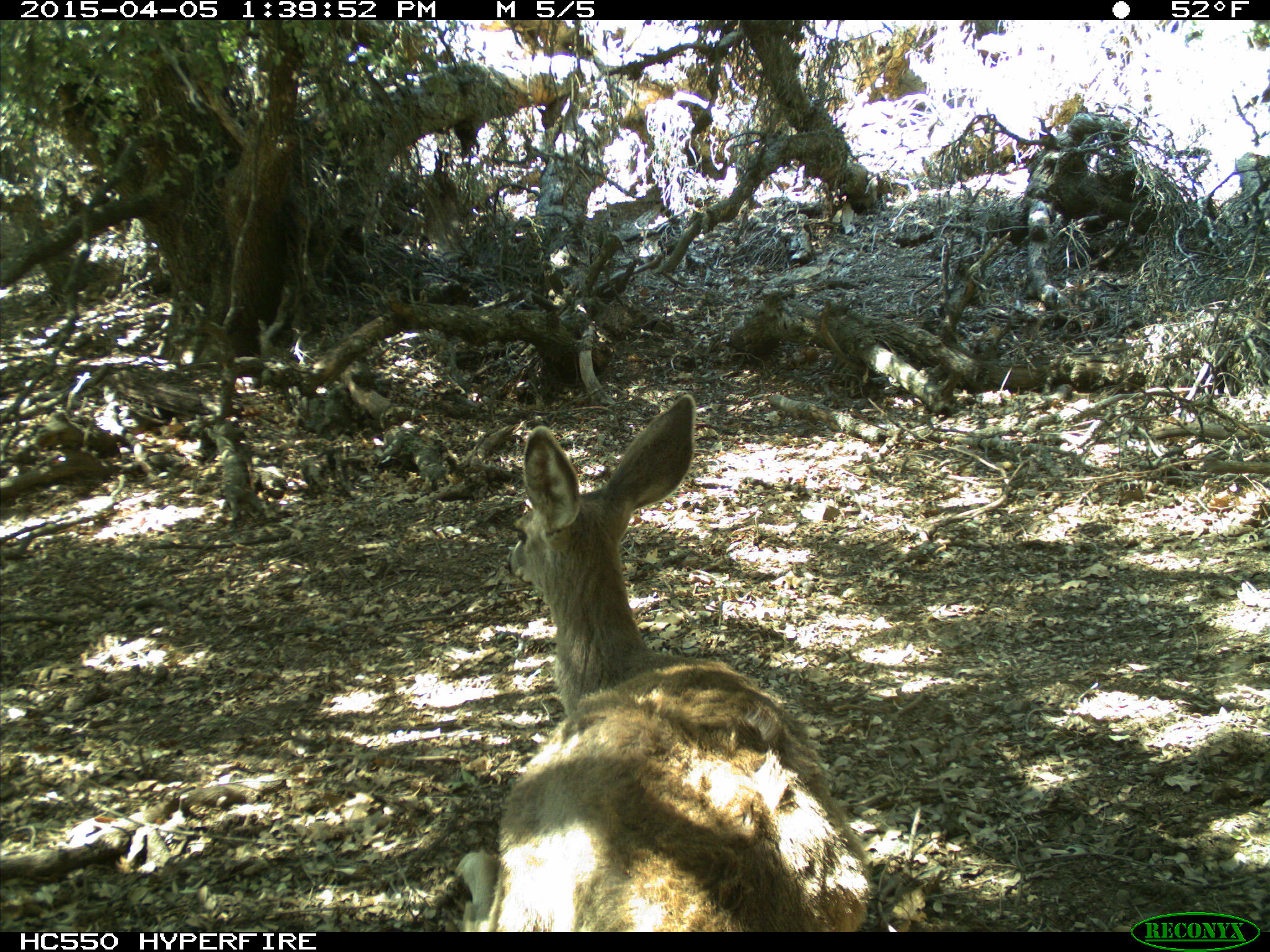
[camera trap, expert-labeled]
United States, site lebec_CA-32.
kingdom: Animalia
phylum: Chordata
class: Mammalia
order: Artiodactyla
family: Cervidae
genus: Odocoileus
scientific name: Odocoileus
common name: deer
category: unidentified deer